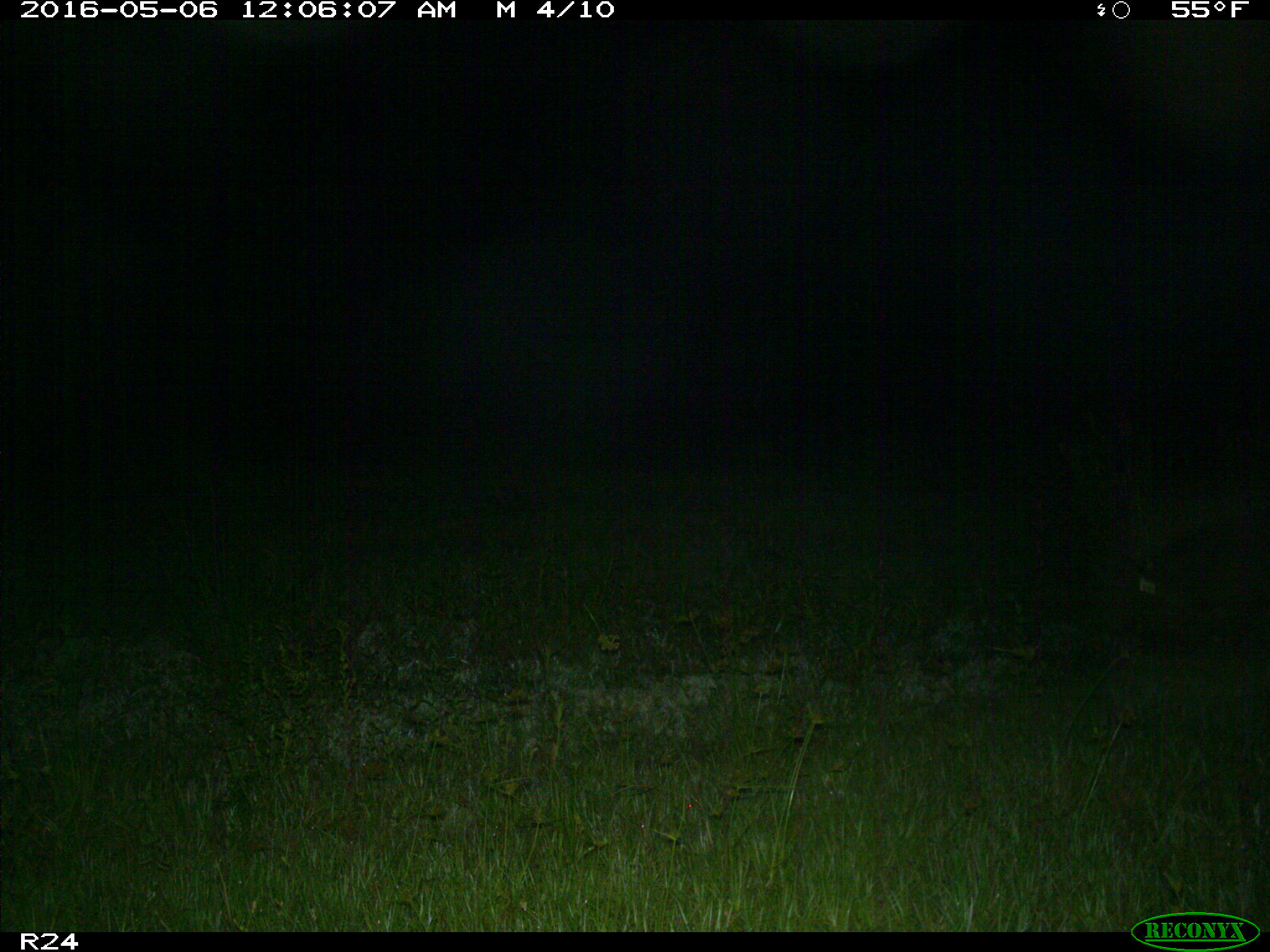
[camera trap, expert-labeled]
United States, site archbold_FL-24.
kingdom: Animalia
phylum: Chordata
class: Mammalia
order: Artiodactyla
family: Suidae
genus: Sus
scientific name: Sus scrofa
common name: wild boar